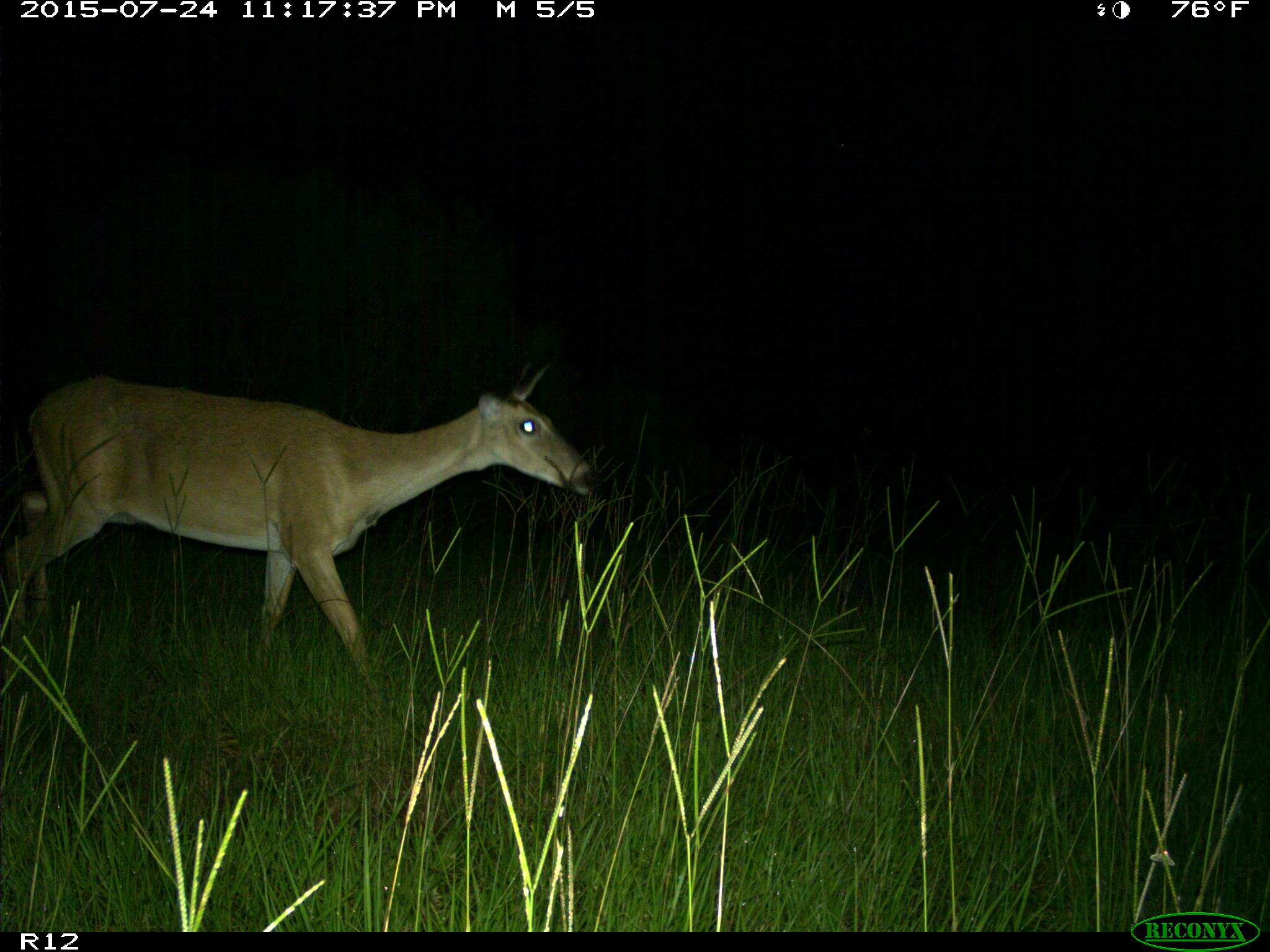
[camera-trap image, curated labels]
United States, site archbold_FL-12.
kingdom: Animalia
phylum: Chordata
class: Mammalia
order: Artiodactyla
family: Cervidae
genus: Odocoileus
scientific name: Odocoileus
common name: deer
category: unidentified deer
Unidentified deer (deer) (Odocoileus).